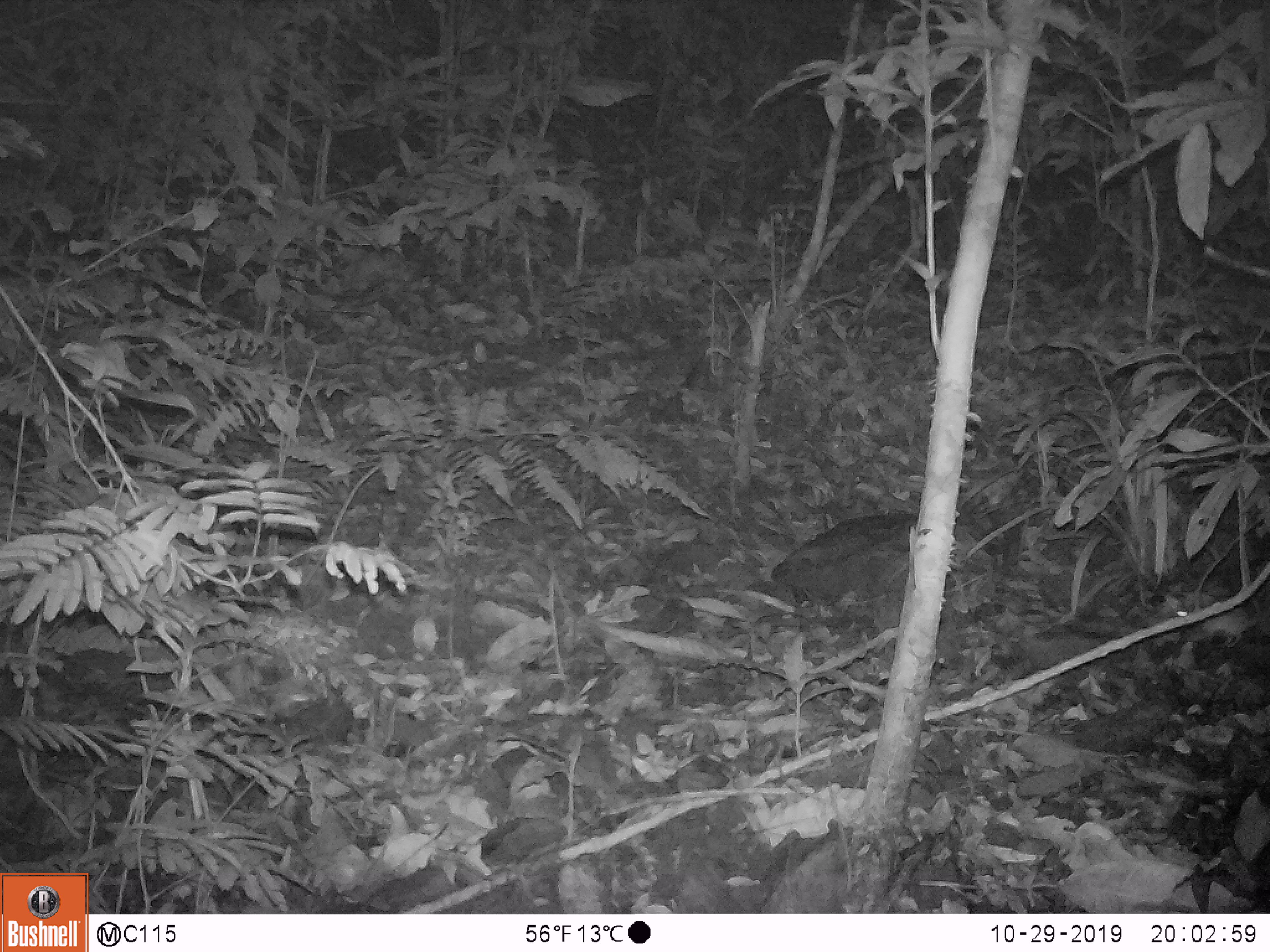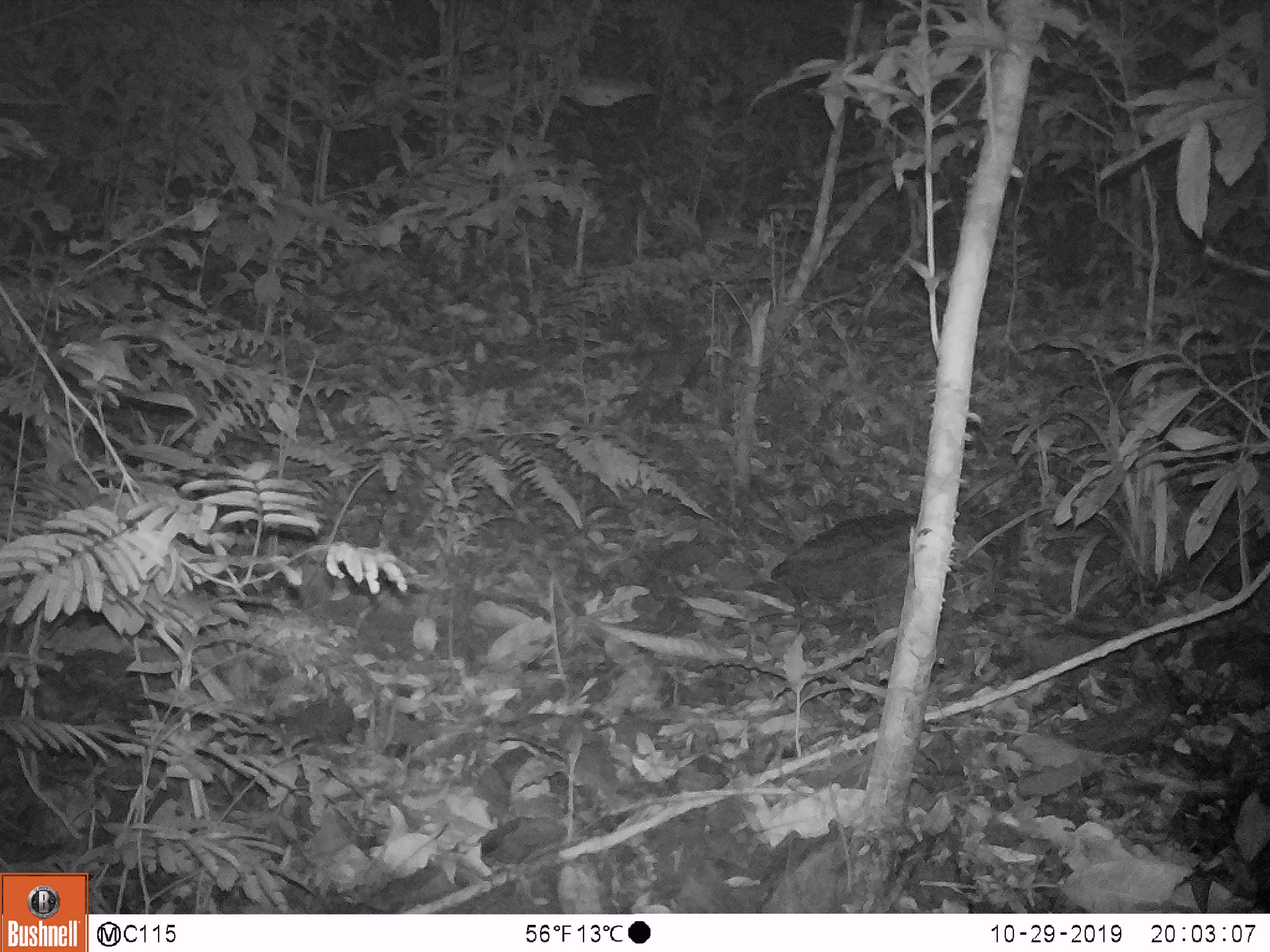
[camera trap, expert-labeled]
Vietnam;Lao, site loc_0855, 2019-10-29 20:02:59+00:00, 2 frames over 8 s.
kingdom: Animalia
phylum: Chordata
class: Mammalia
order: Rodentia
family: Muridae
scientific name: Muridae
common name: old-world mice and rats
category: unidentified murid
Unidentified murid (old-world mice and rats) (Muridae). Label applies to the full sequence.